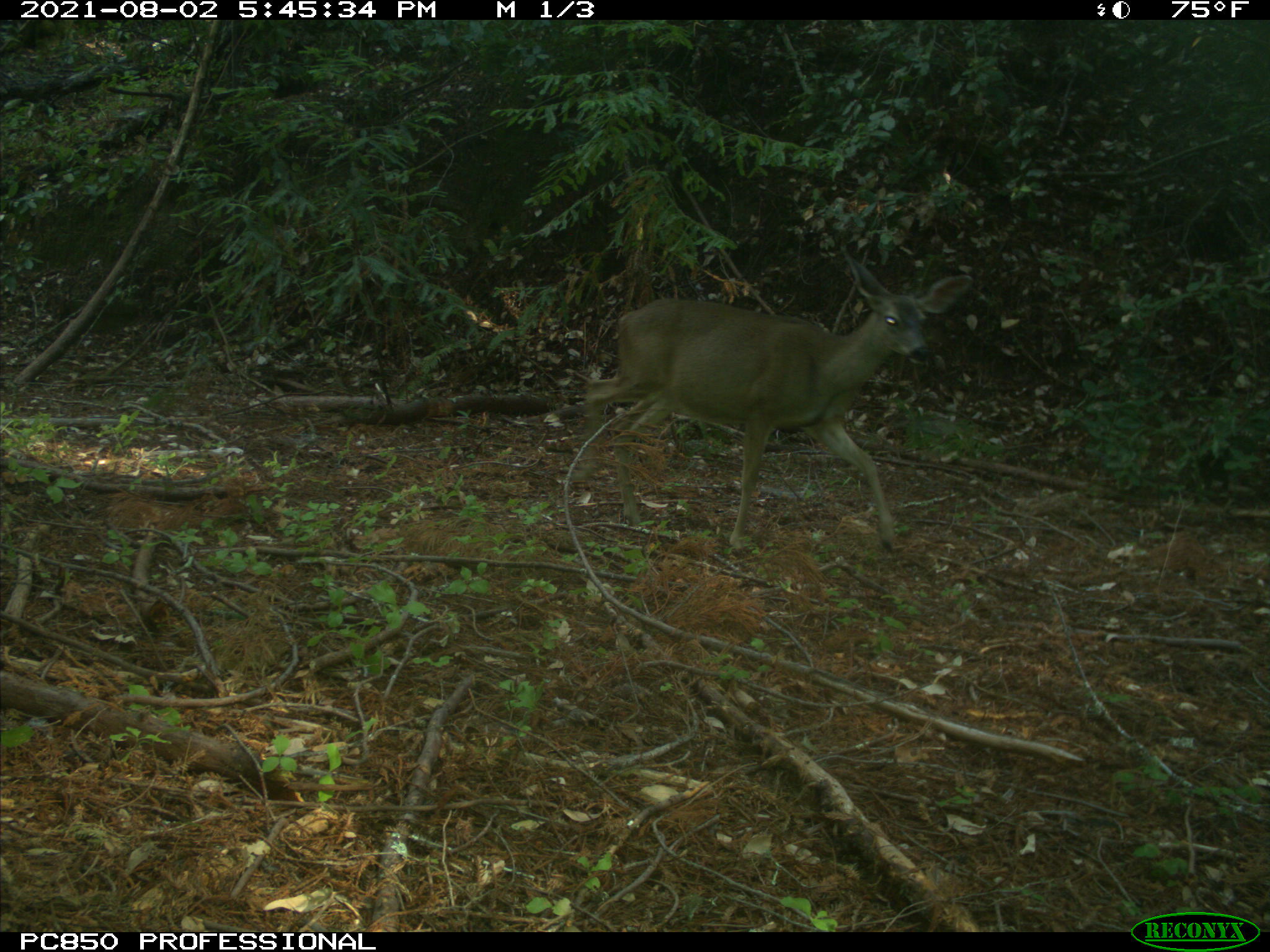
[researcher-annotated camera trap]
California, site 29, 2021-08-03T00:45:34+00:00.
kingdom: Animalia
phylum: Chordata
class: Mammalia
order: Artiodactyla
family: Cervidae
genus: Odocoileus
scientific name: Odocoileus hemionus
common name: mule deer